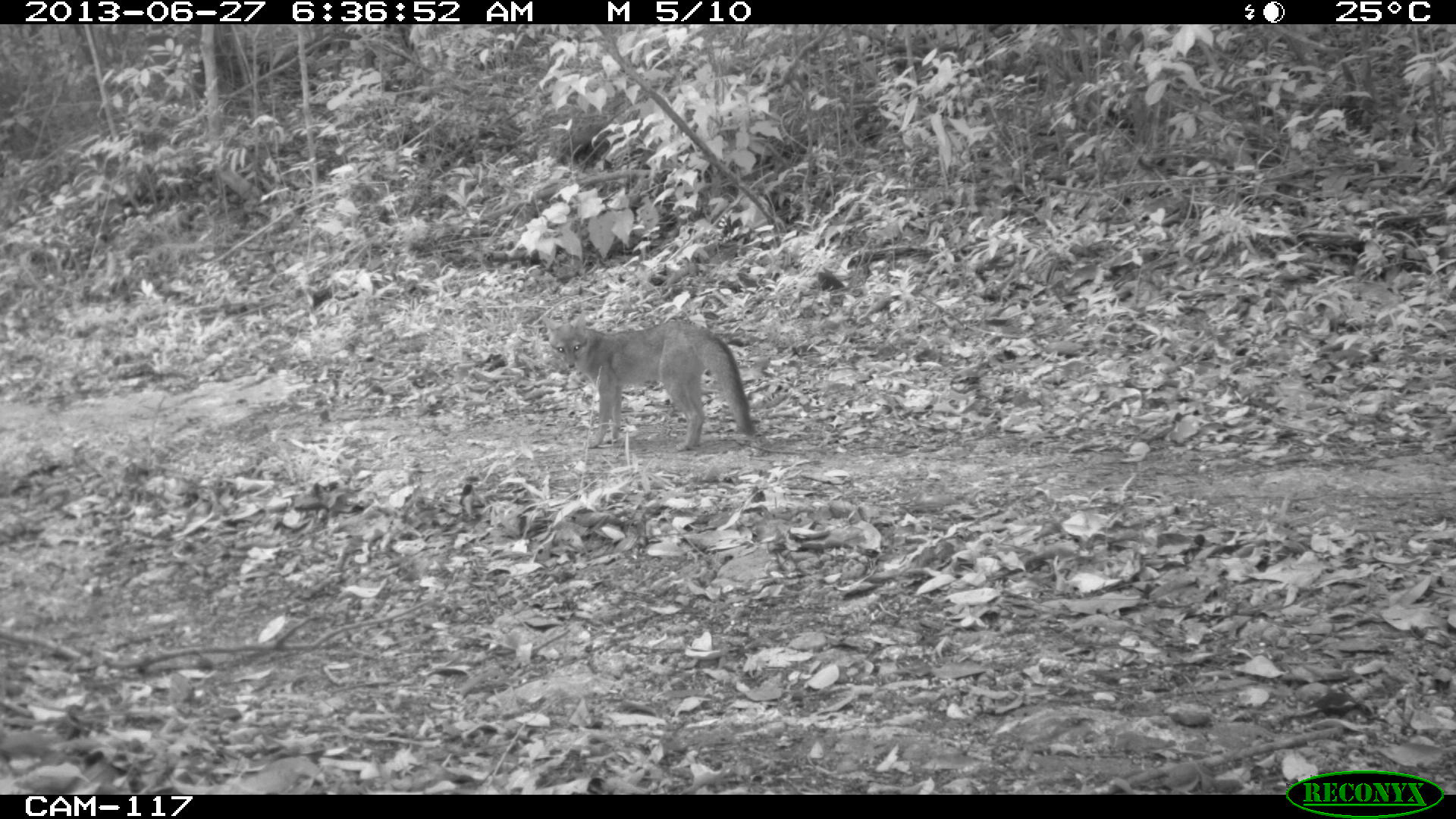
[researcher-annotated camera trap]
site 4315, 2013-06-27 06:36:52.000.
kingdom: Animalia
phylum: Chordata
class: Mammalia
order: Carnivora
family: Canidae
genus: Urocyon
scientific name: Urocyon cinereoargenteus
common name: gray fox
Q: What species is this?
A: Urocyon cinereoargenteus (gray fox).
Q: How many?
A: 1.